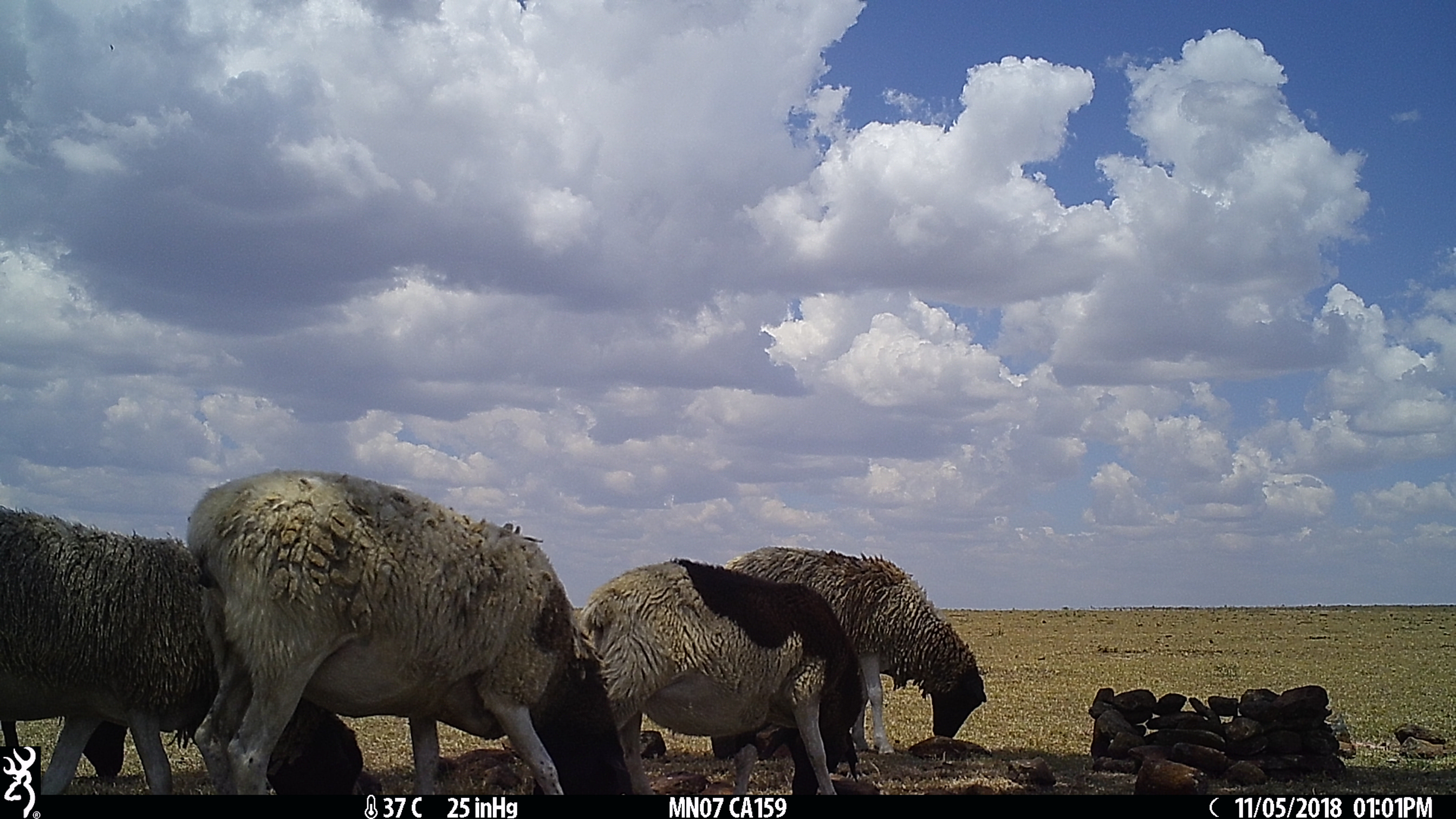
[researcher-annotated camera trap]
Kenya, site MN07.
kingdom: Animalia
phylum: Chordata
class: Mammalia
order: Artiodactyla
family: Bovidae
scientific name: Bovidae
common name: sheep or goat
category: shoat